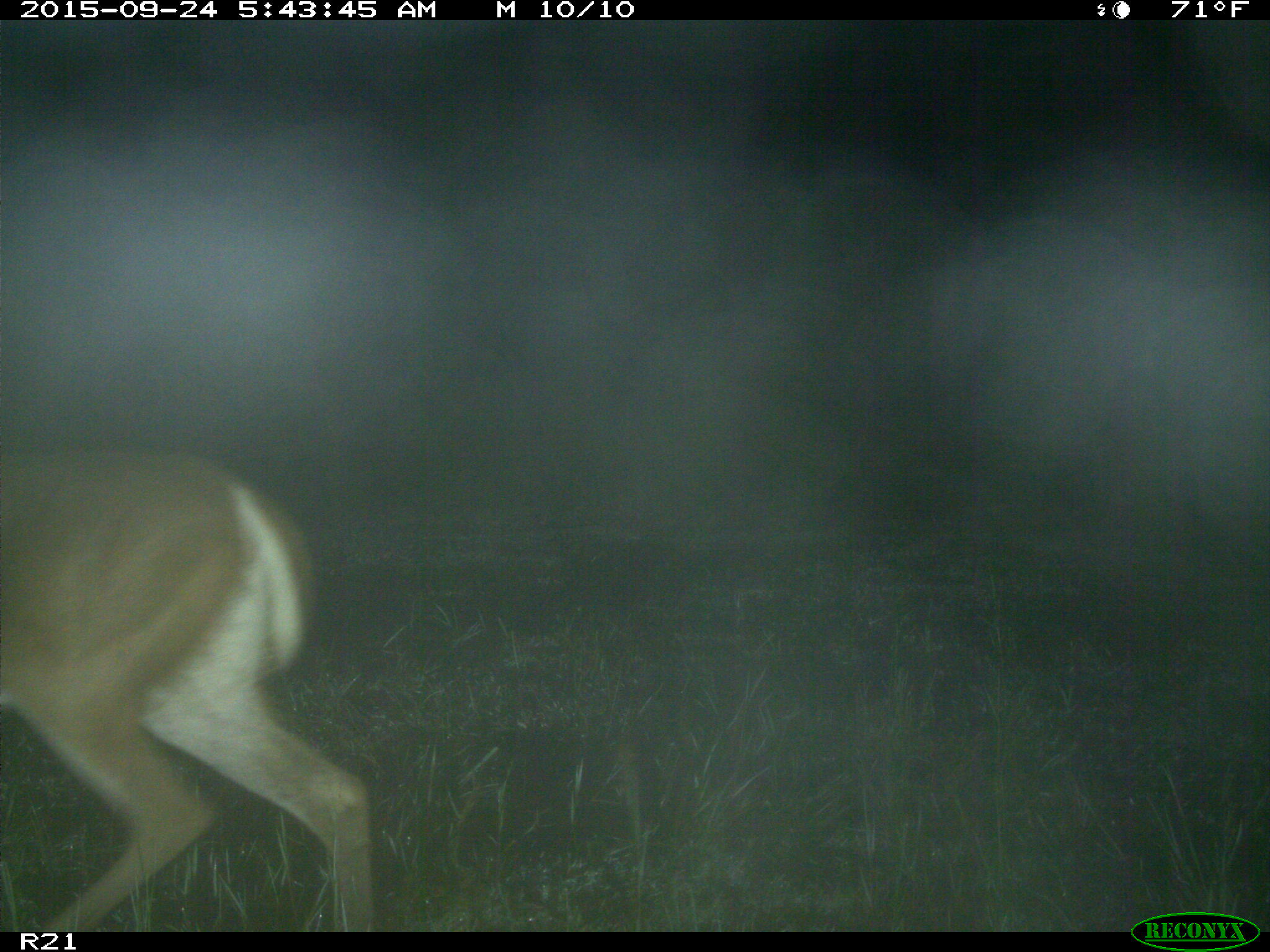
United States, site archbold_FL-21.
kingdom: Animalia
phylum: Chordata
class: Mammalia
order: Artiodactyla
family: Cervidae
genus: Odocoileus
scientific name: Odocoileus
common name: deer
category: unidentified deer